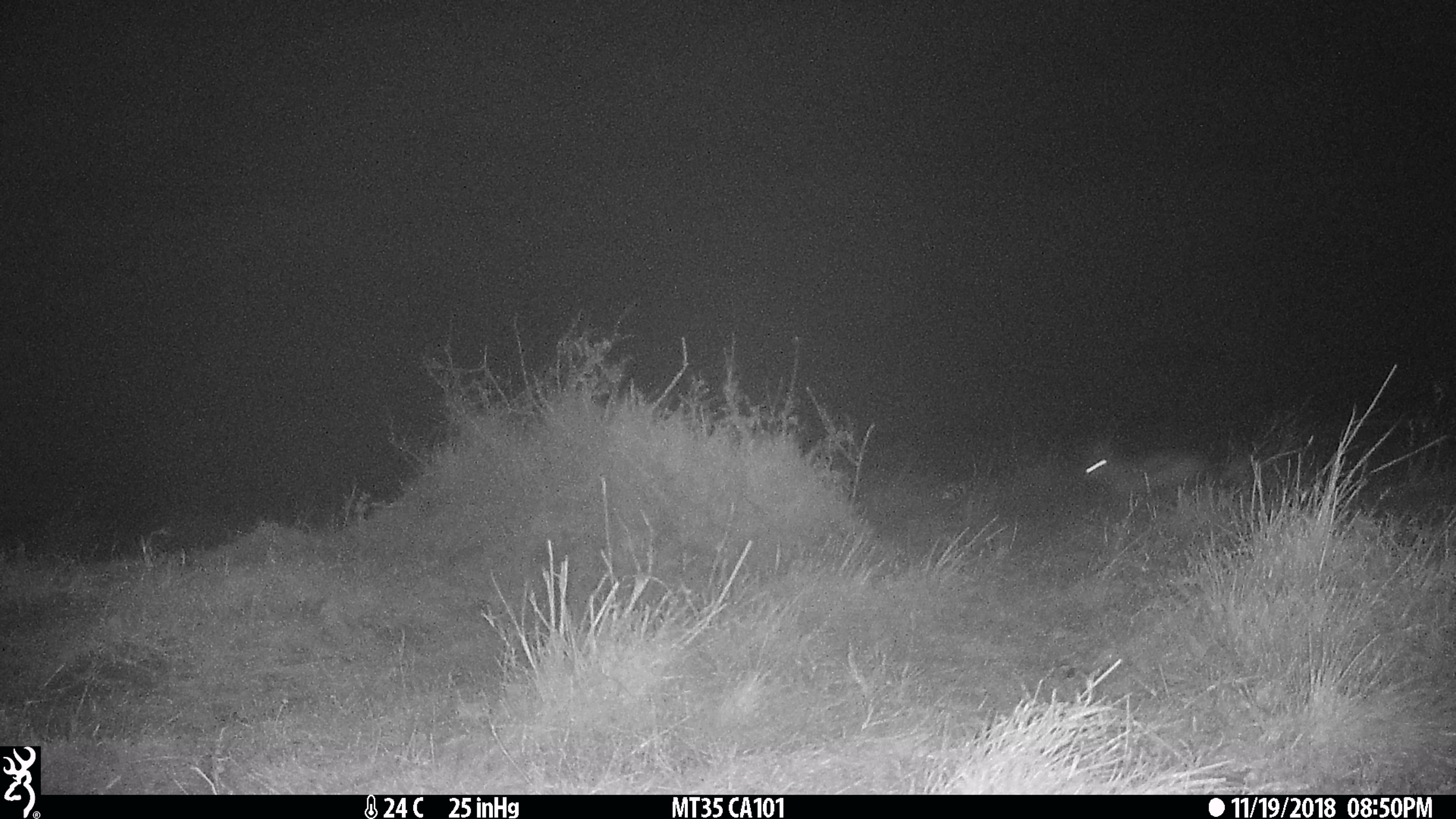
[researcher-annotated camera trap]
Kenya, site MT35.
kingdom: Animalia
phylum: Chordata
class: Mammalia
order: Carnivora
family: Canidae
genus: Lupulella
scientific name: Lupulella mesomelas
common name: black-backed jackal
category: jackal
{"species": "jackal (black-backed jackal) (Lupulella mesomelas)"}